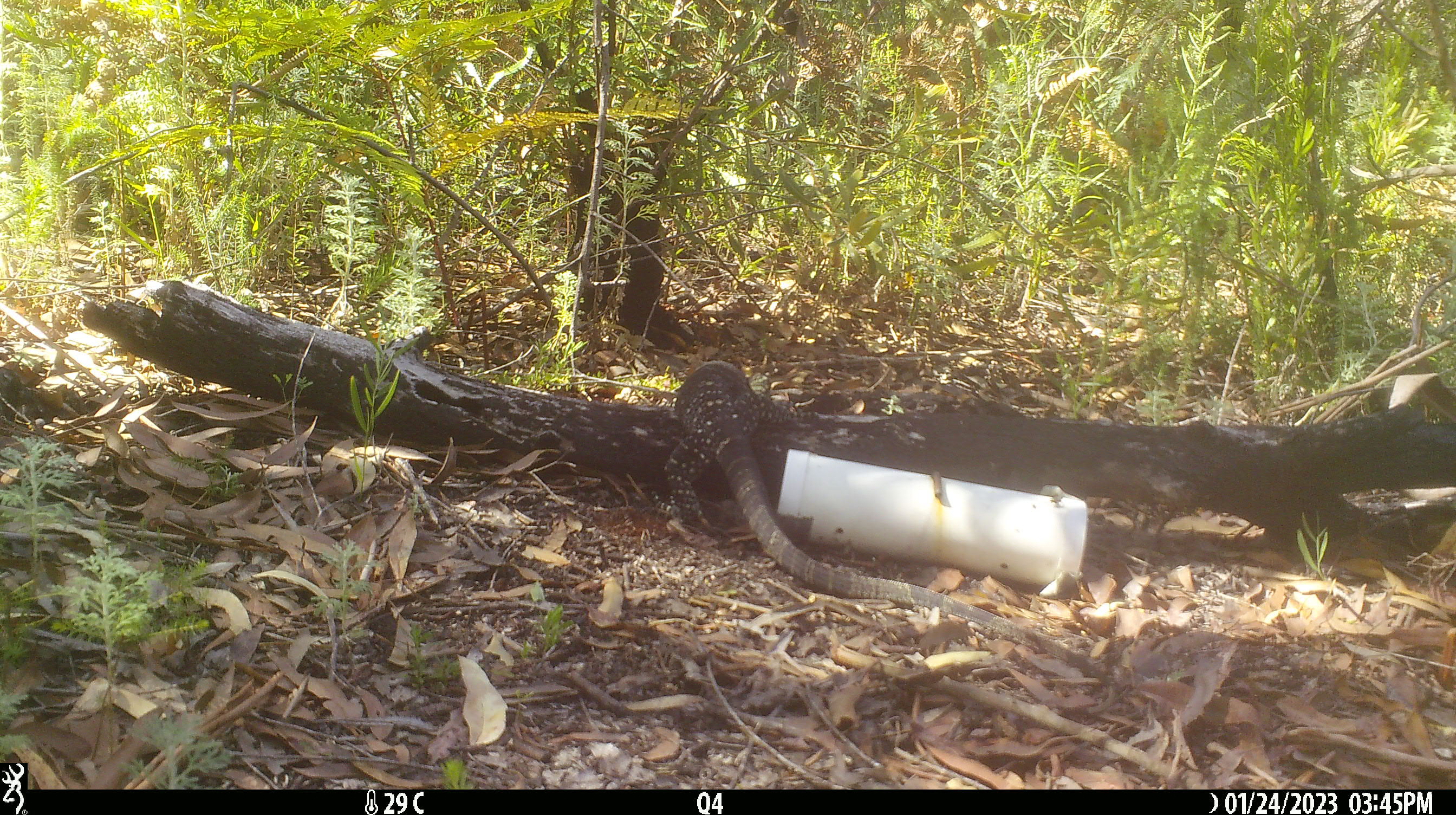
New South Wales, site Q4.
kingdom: Animalia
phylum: Chordata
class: Reptilia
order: Squamata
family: Varanidae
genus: Varanus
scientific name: Varanus varius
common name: lace monitor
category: goanna